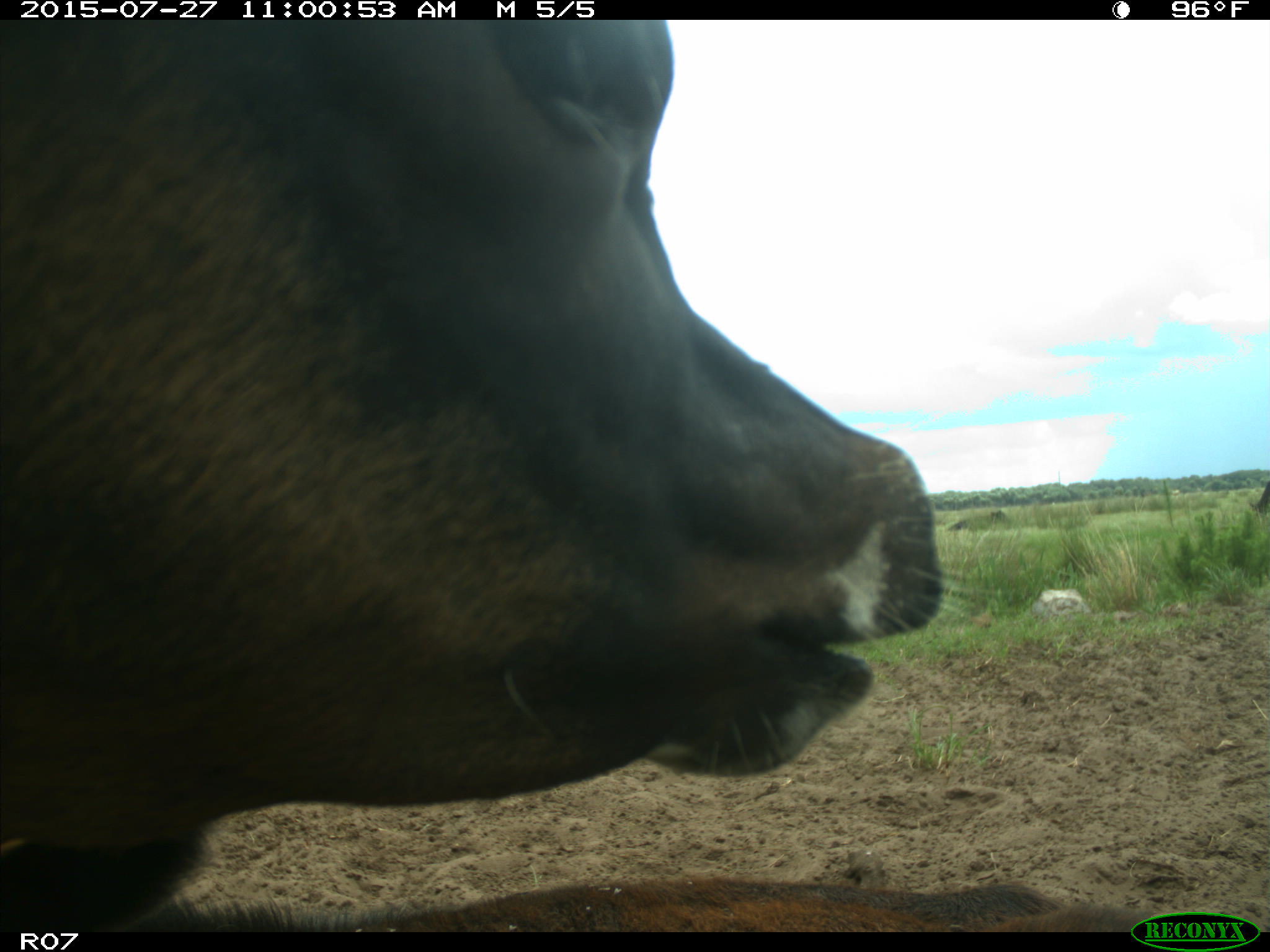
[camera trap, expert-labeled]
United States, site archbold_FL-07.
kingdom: Animalia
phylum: Chordata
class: Mammalia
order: Artiodactyla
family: Bovidae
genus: Bos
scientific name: Bos taurus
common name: domestic cow